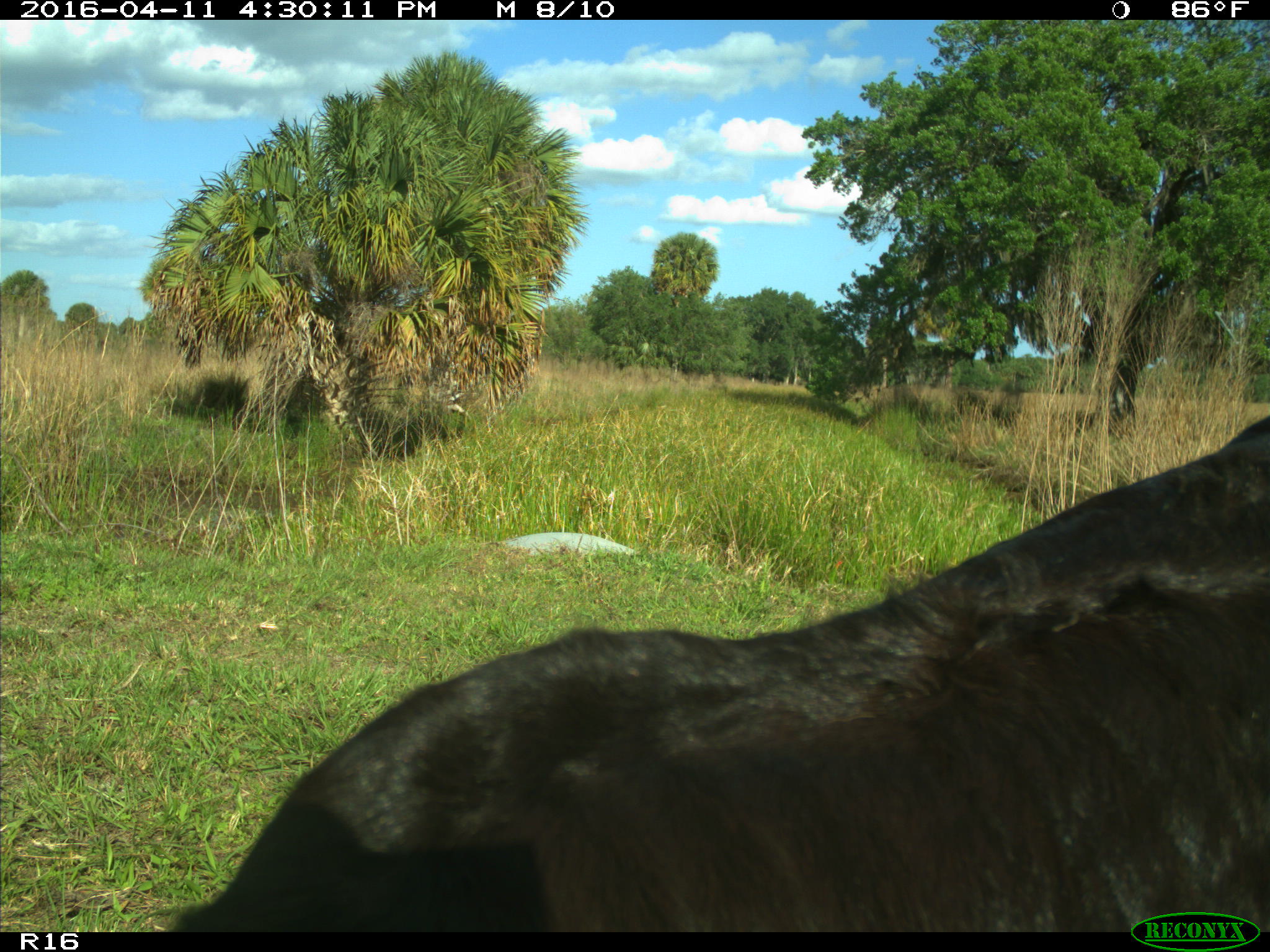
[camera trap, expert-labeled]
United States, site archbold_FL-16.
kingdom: Animalia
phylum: Chordata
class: Mammalia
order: Artiodactyla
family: Bovidae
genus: Bos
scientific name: Bos taurus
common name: domestic cow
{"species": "Bos taurus (domestic cow)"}